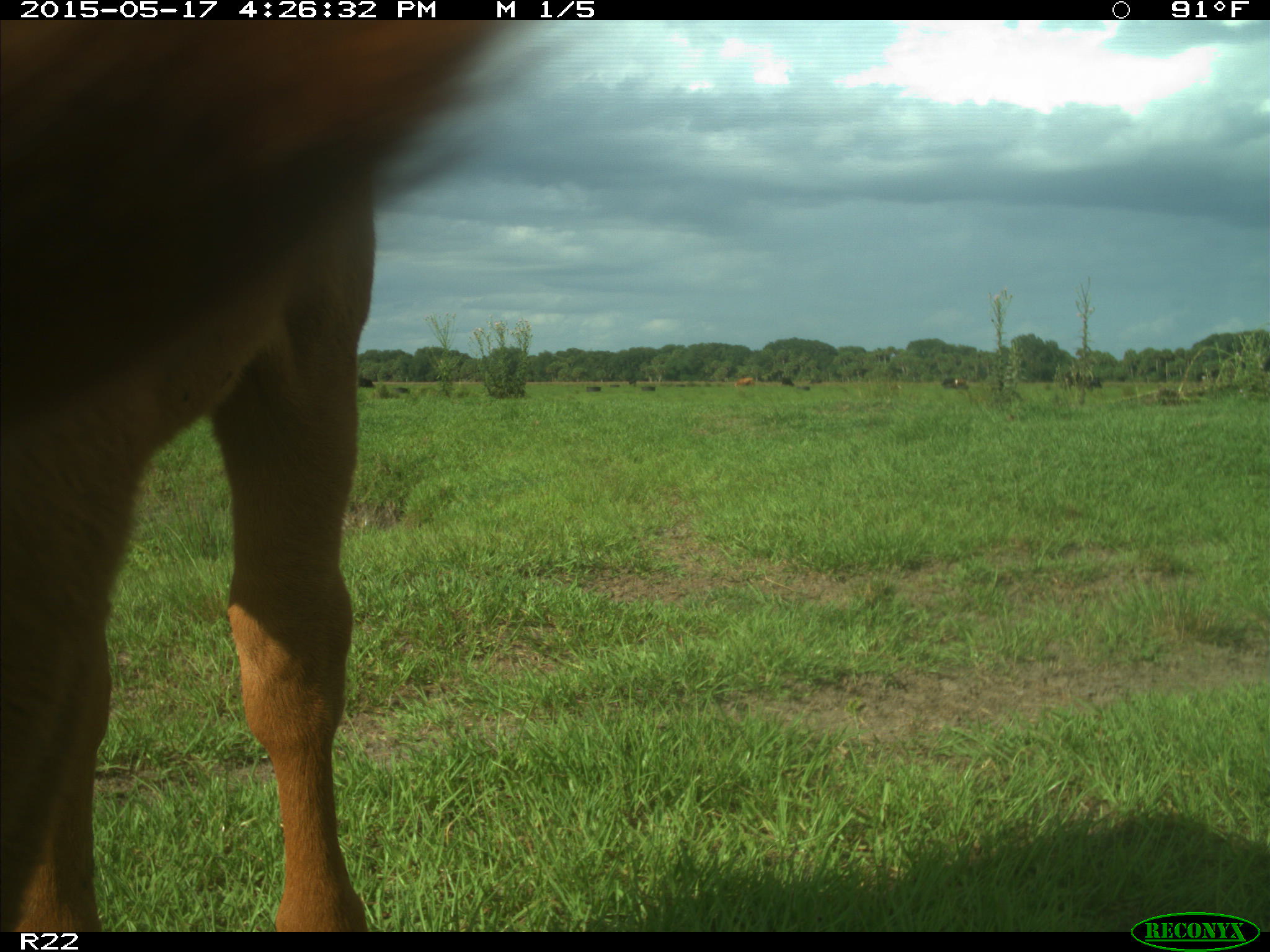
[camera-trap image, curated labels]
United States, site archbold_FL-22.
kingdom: Animalia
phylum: Chordata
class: Mammalia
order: Artiodactyla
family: Bovidae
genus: Bos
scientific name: Bos taurus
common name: domestic cow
Bos taurus (domestic cow).